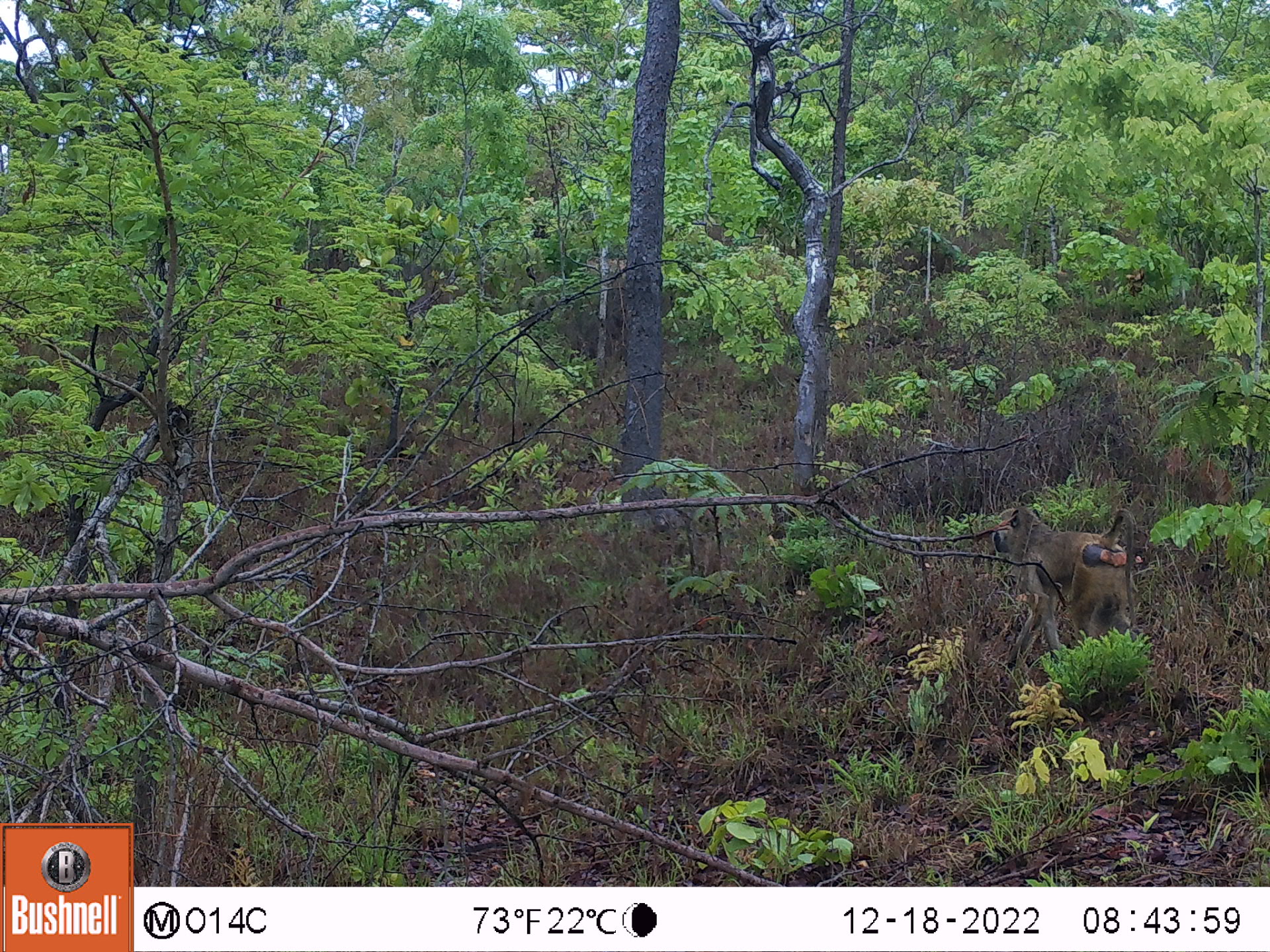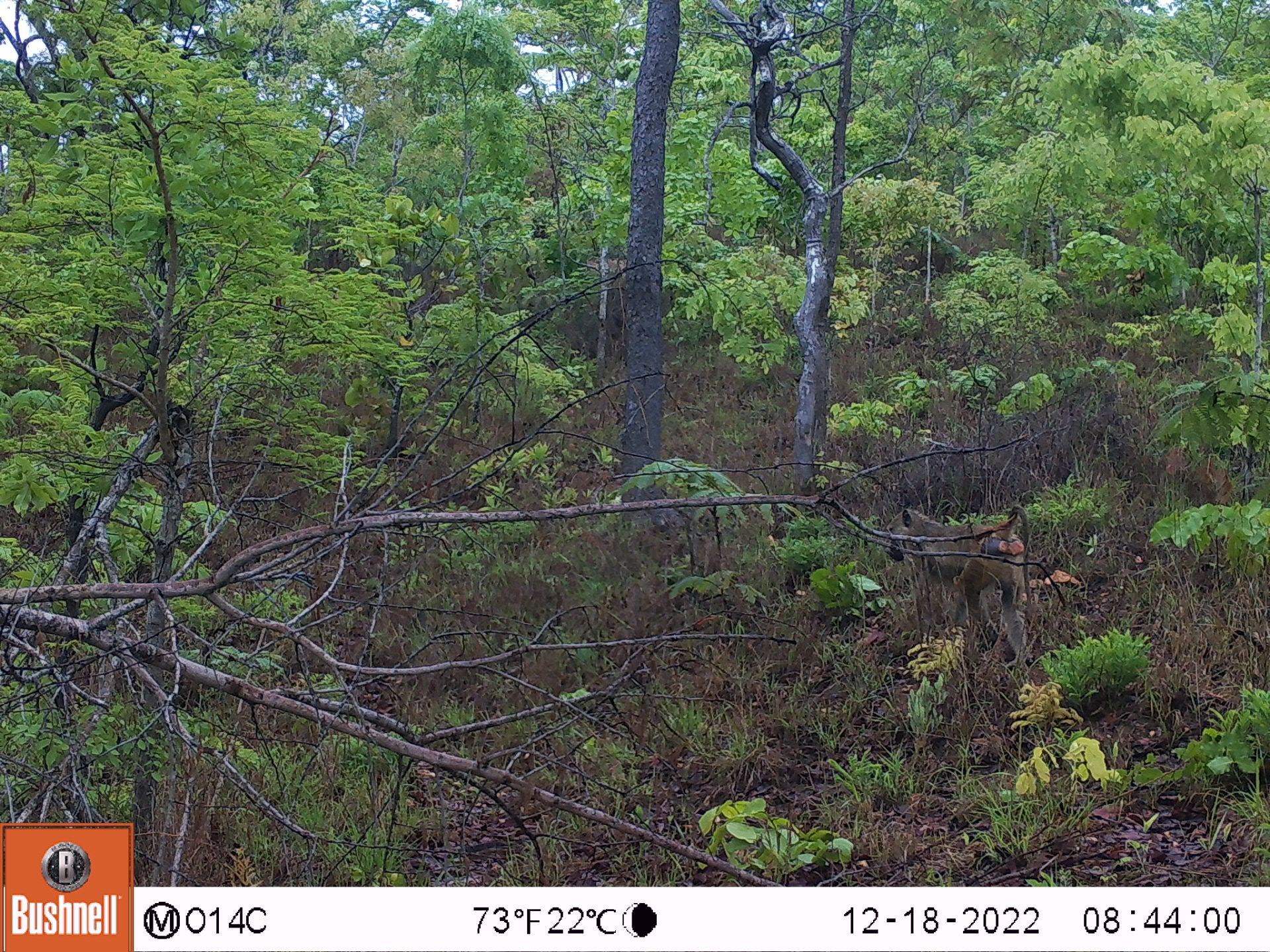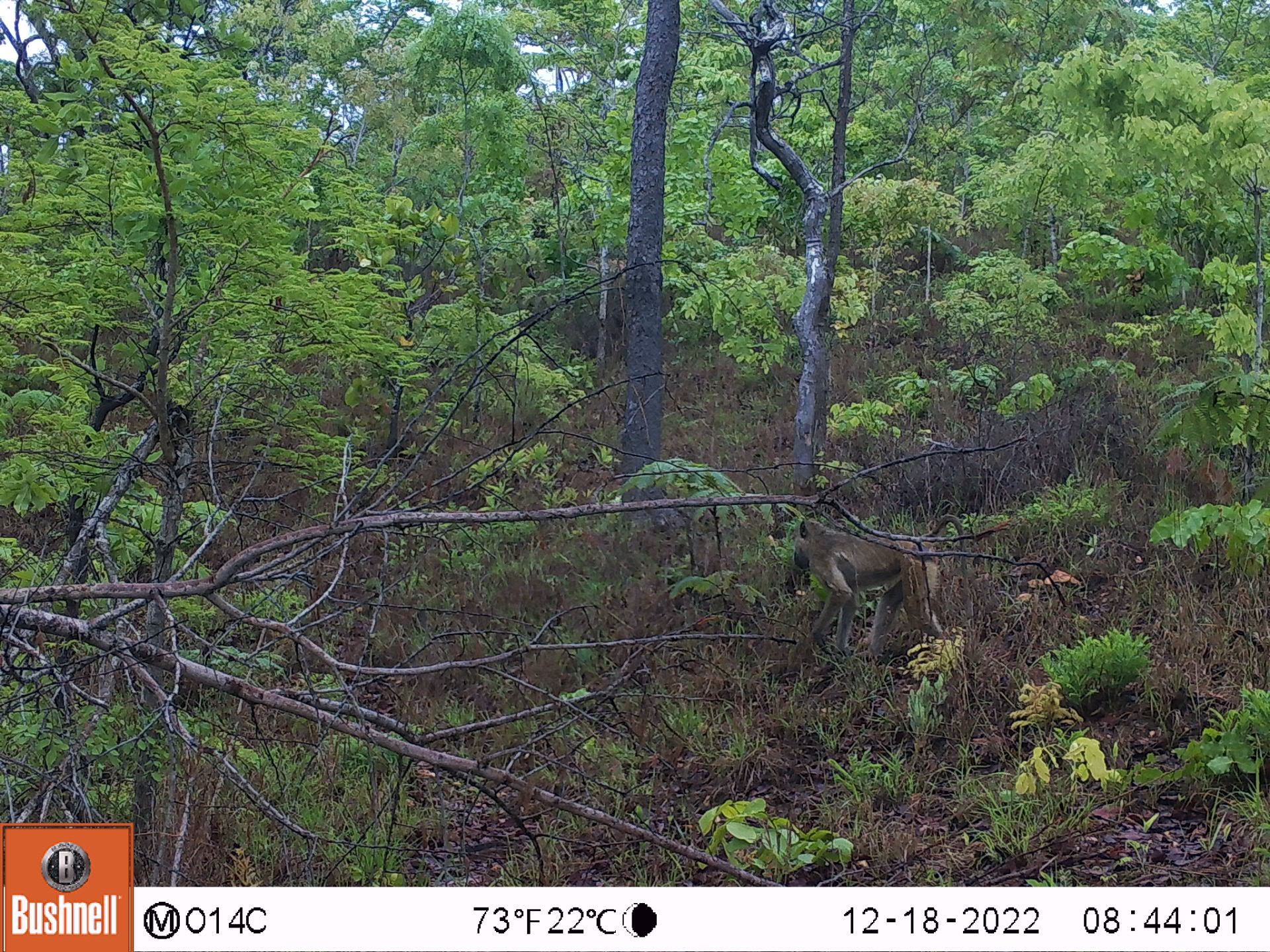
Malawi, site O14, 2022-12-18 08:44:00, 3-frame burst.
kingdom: Animalia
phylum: Chordata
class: Mammalia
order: Primates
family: Cercopithecidae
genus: Papio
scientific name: Papio cynocephalus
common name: yellow baboon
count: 1